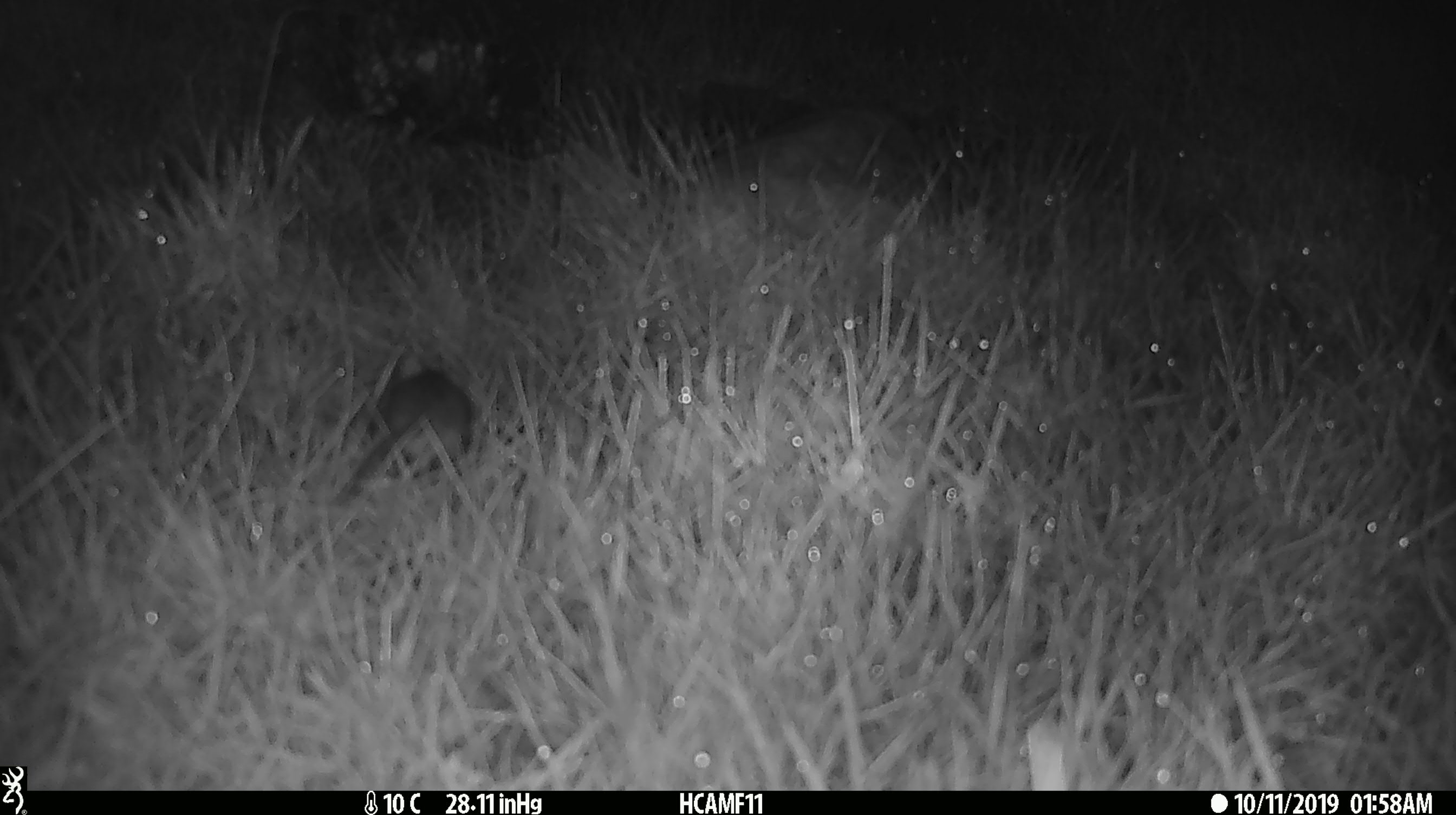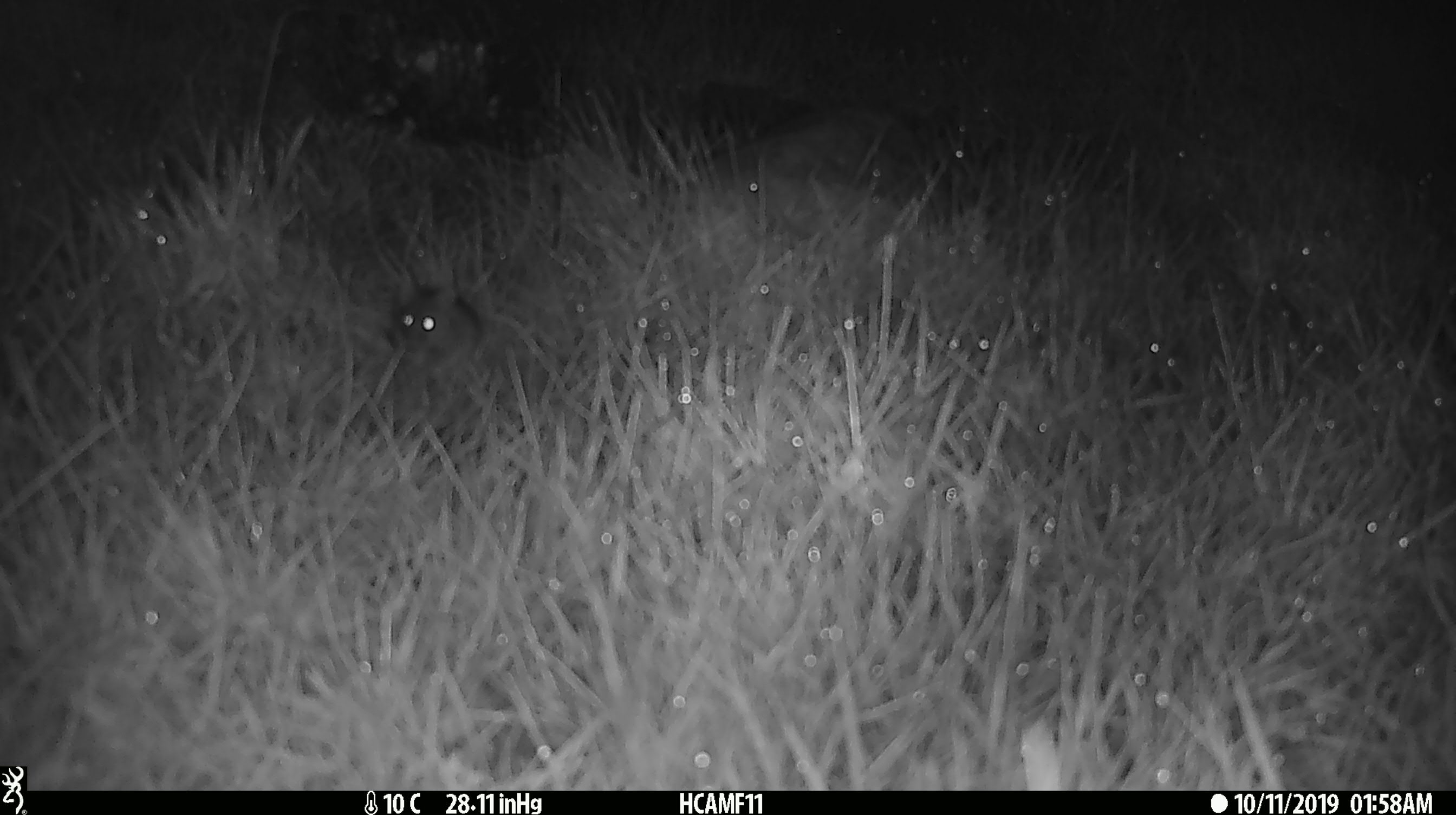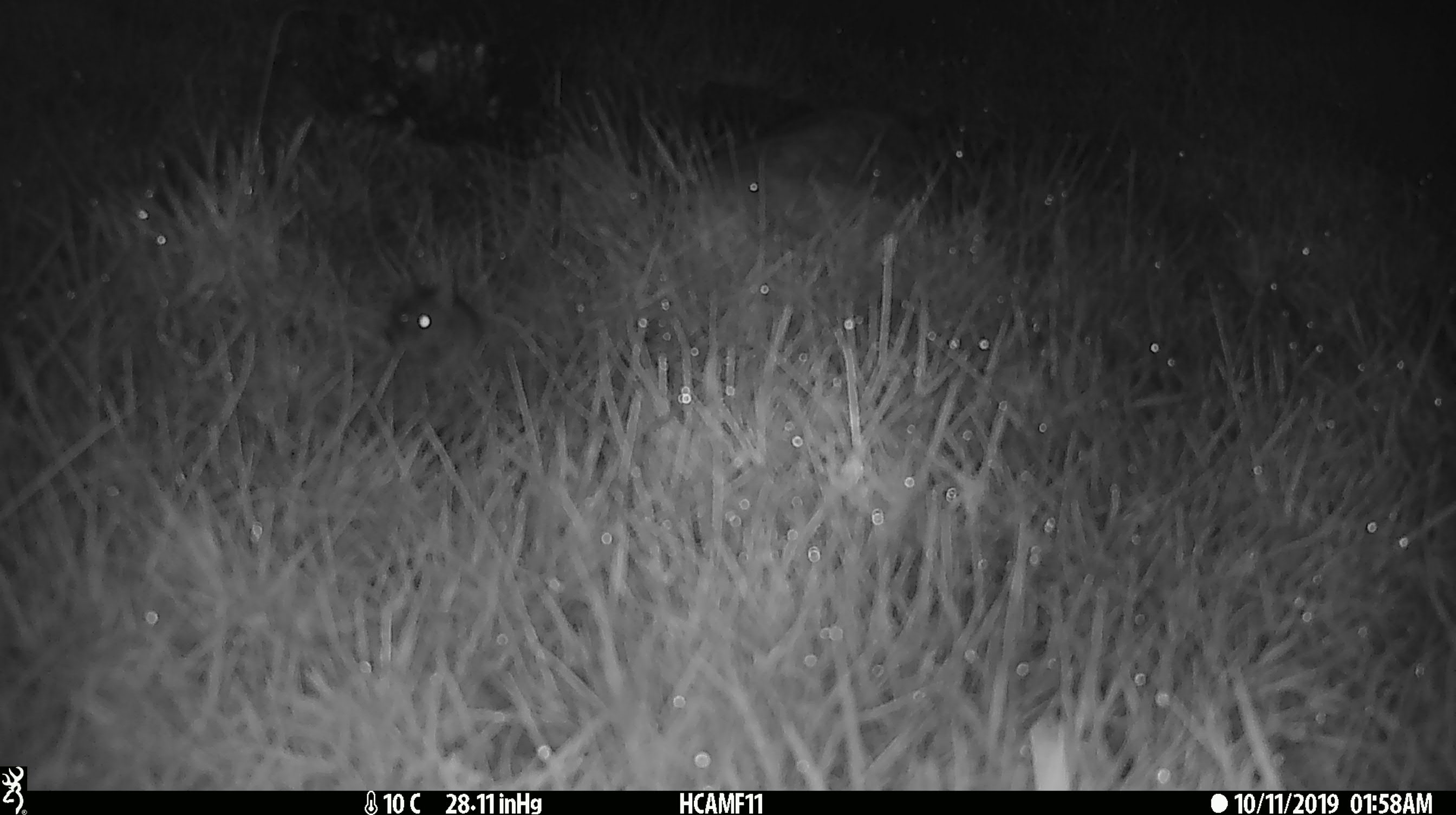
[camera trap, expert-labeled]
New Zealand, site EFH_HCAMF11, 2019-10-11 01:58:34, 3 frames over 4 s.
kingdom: Animalia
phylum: Chordata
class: Mammalia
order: Rodentia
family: Muridae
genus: Mus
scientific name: Mus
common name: mouse